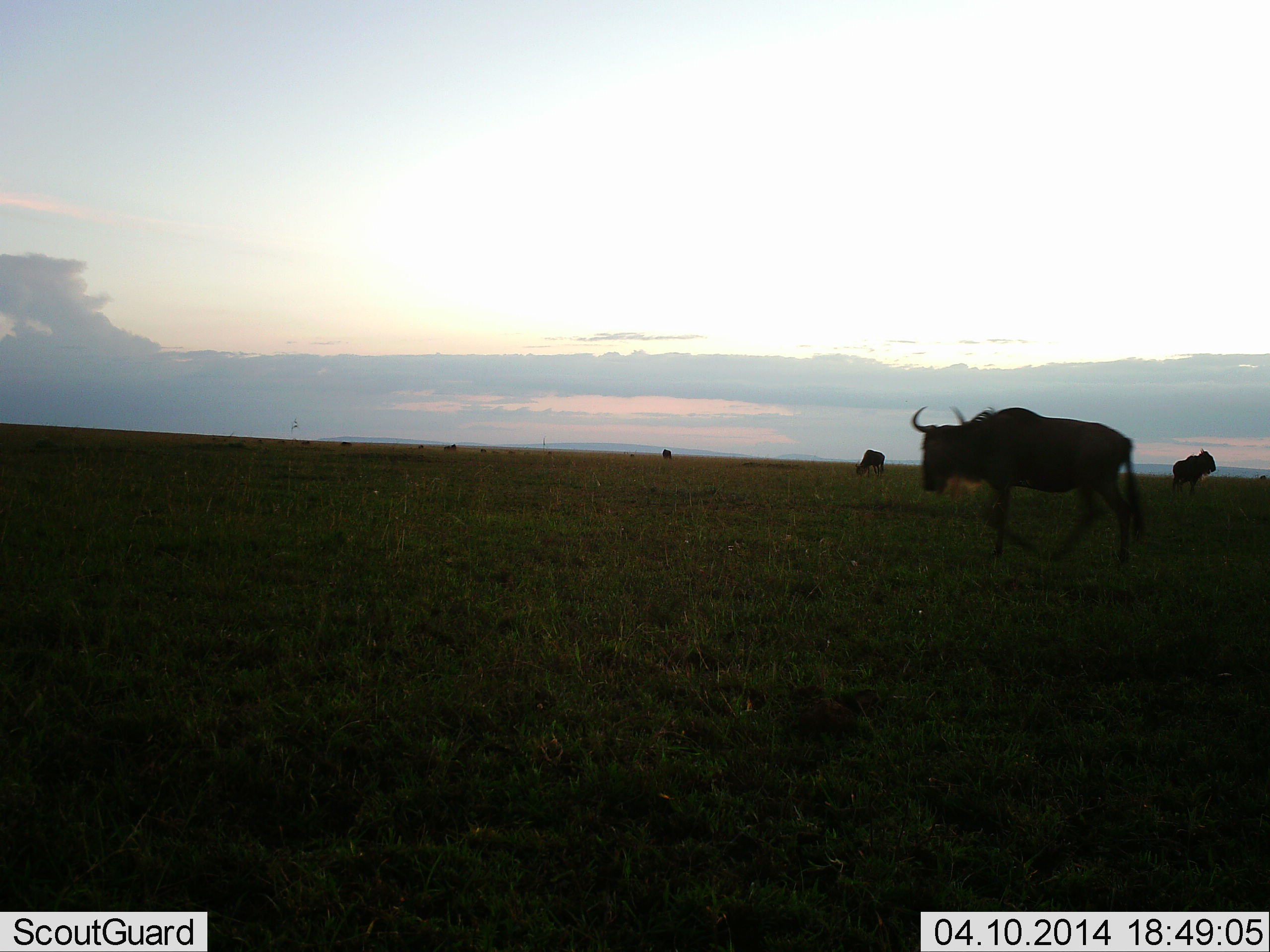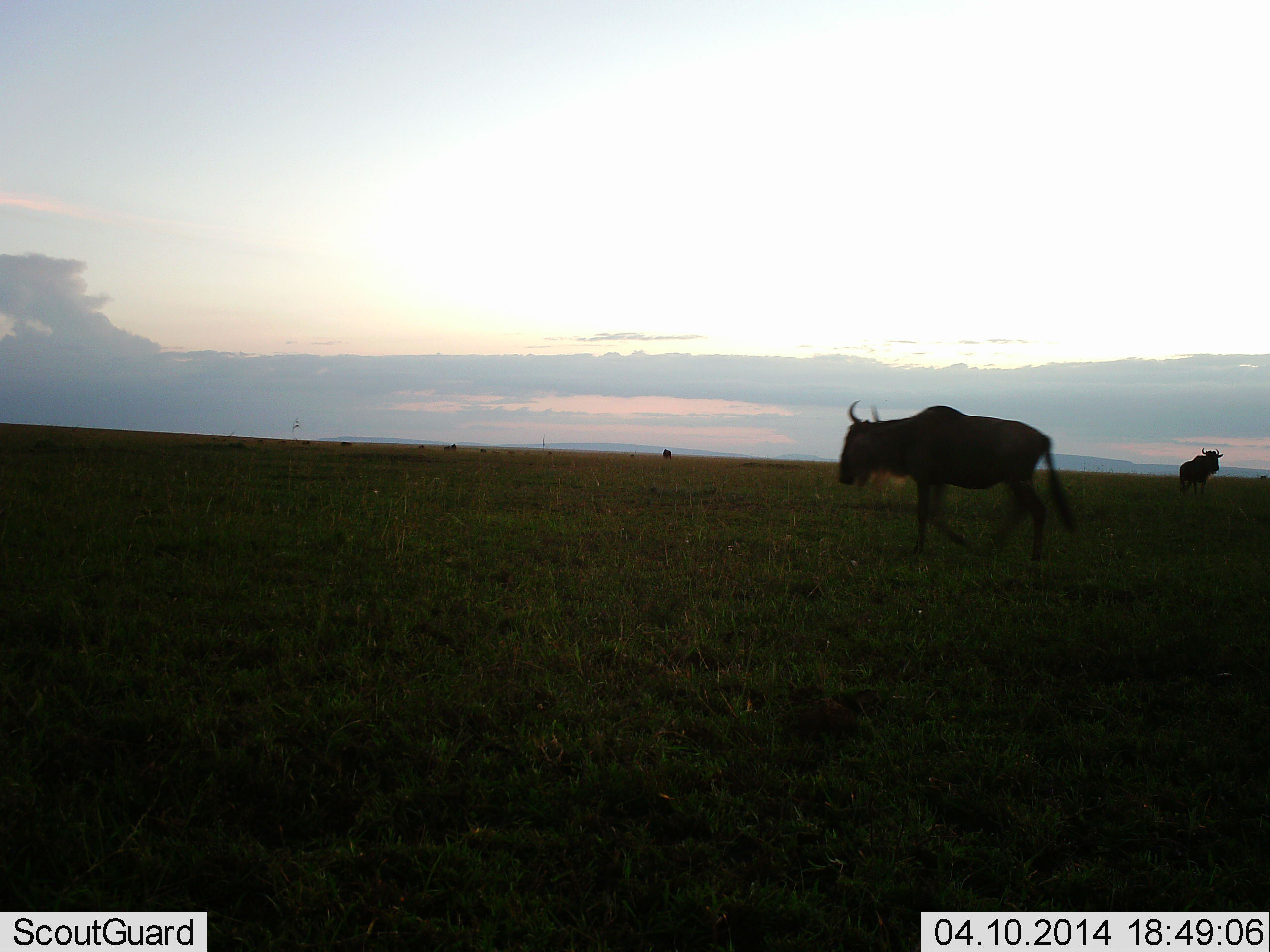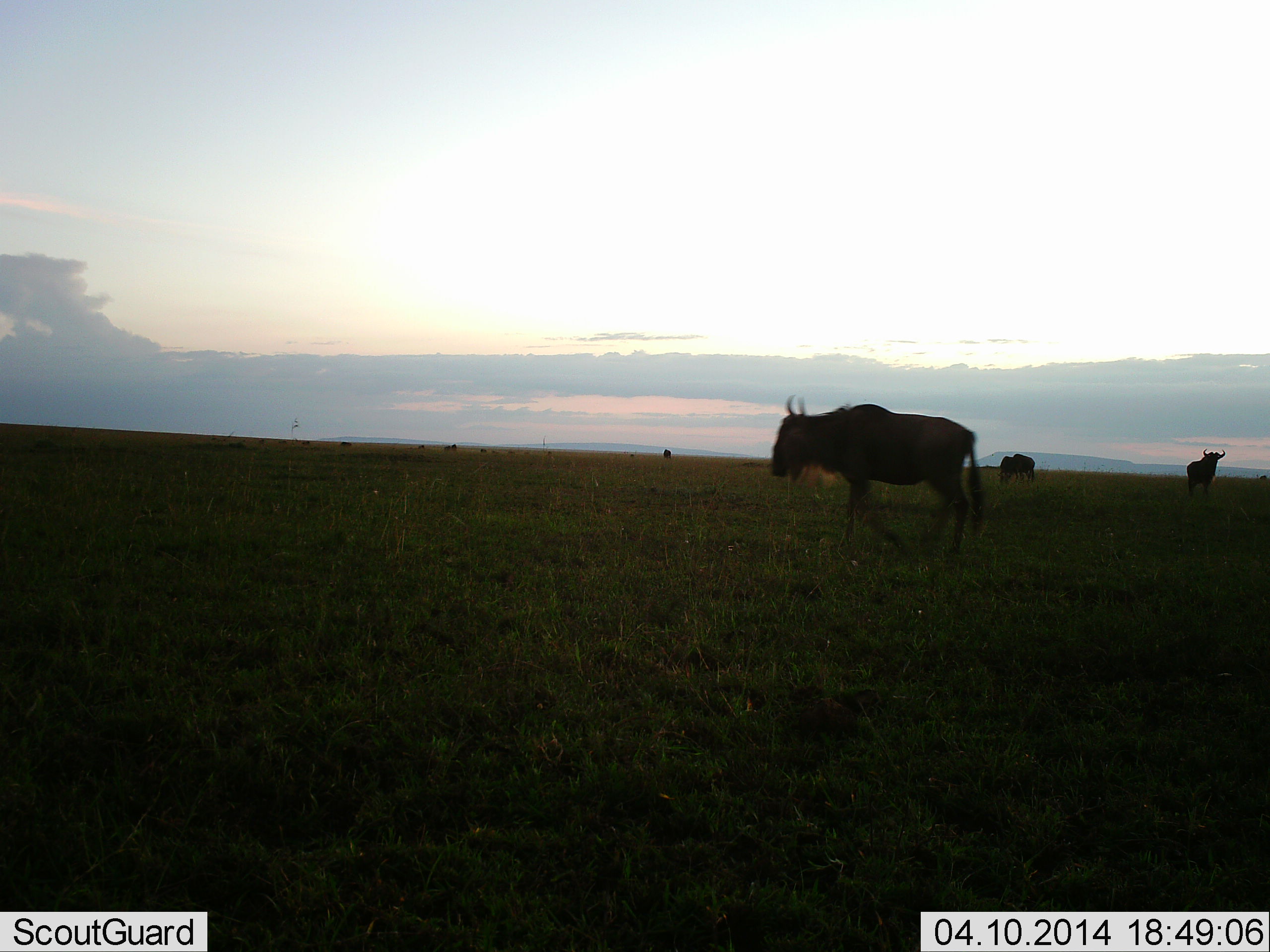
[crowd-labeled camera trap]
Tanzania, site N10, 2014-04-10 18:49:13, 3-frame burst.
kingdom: Animalia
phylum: Chordata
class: Mammalia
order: Artiodactyla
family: Bovidae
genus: Connochaetes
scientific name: Connochaetes taurinus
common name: blue wildebeest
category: wildebeest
Wildebeest (blue wildebeest) (Connochaetes taurinus), count 4. Behavior (volunteer vote fractions): standing 70%, resting 0%, moving 80%, interacting 0%. Young present (vote fraction): 0%. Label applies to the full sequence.